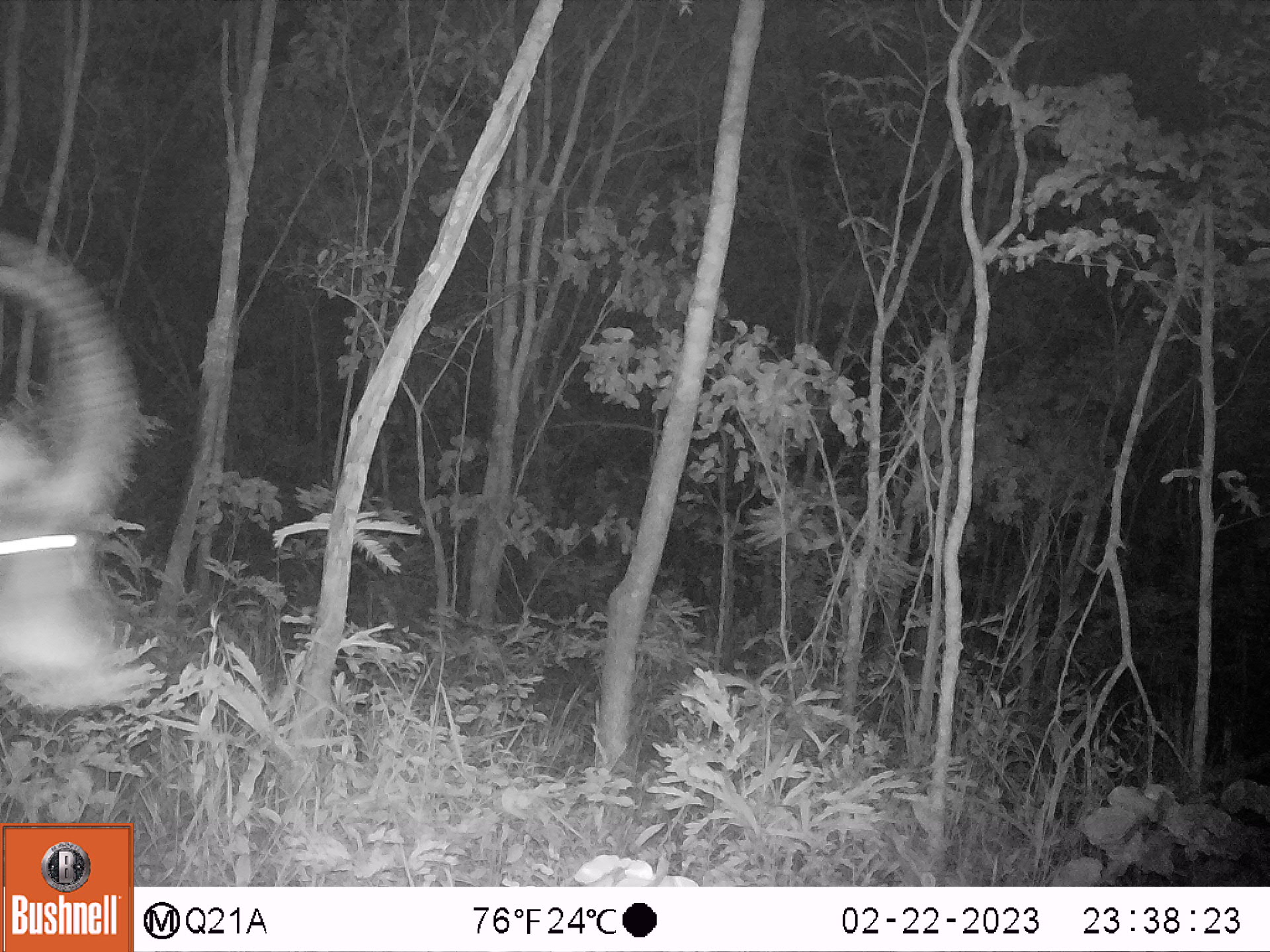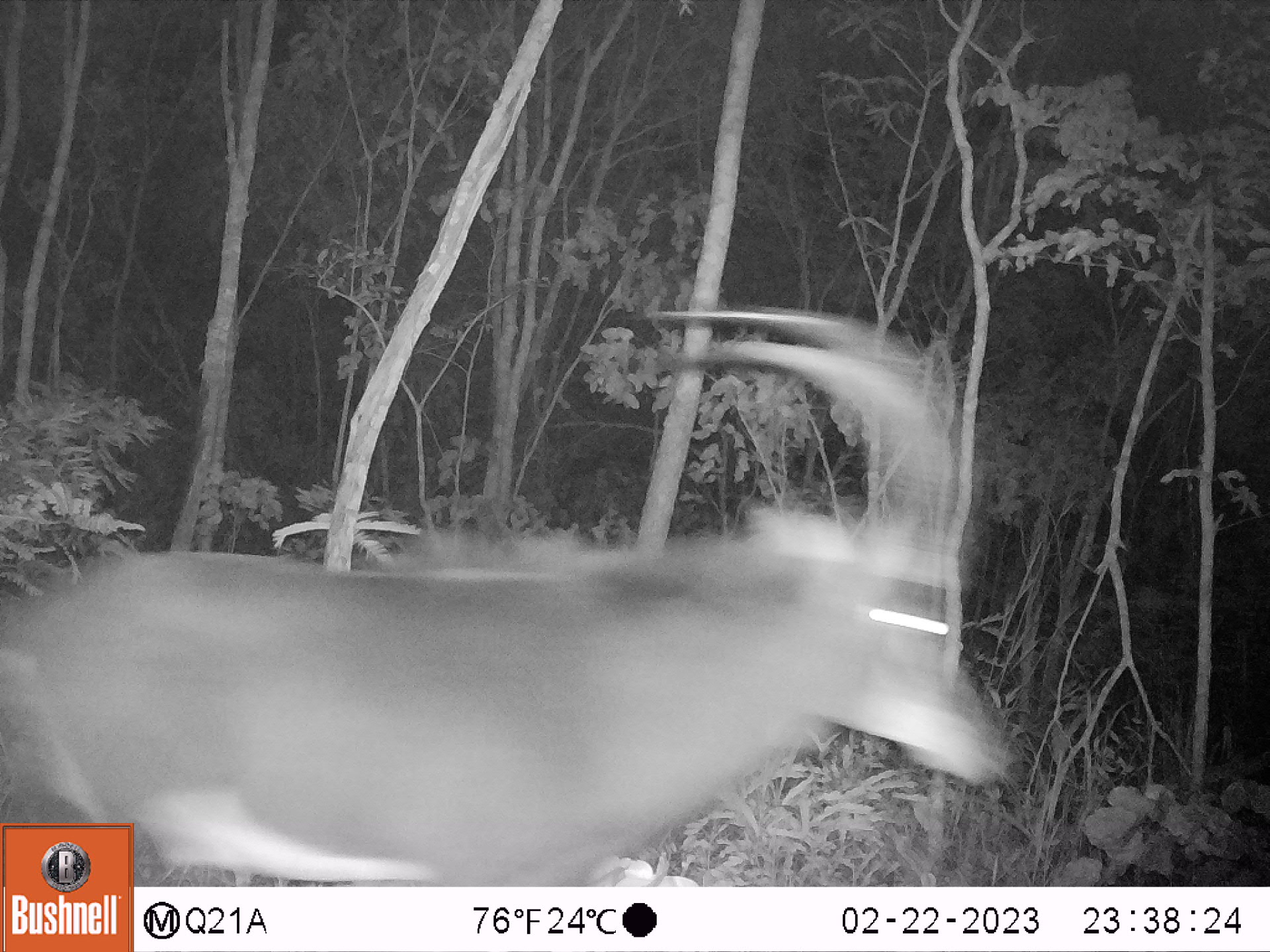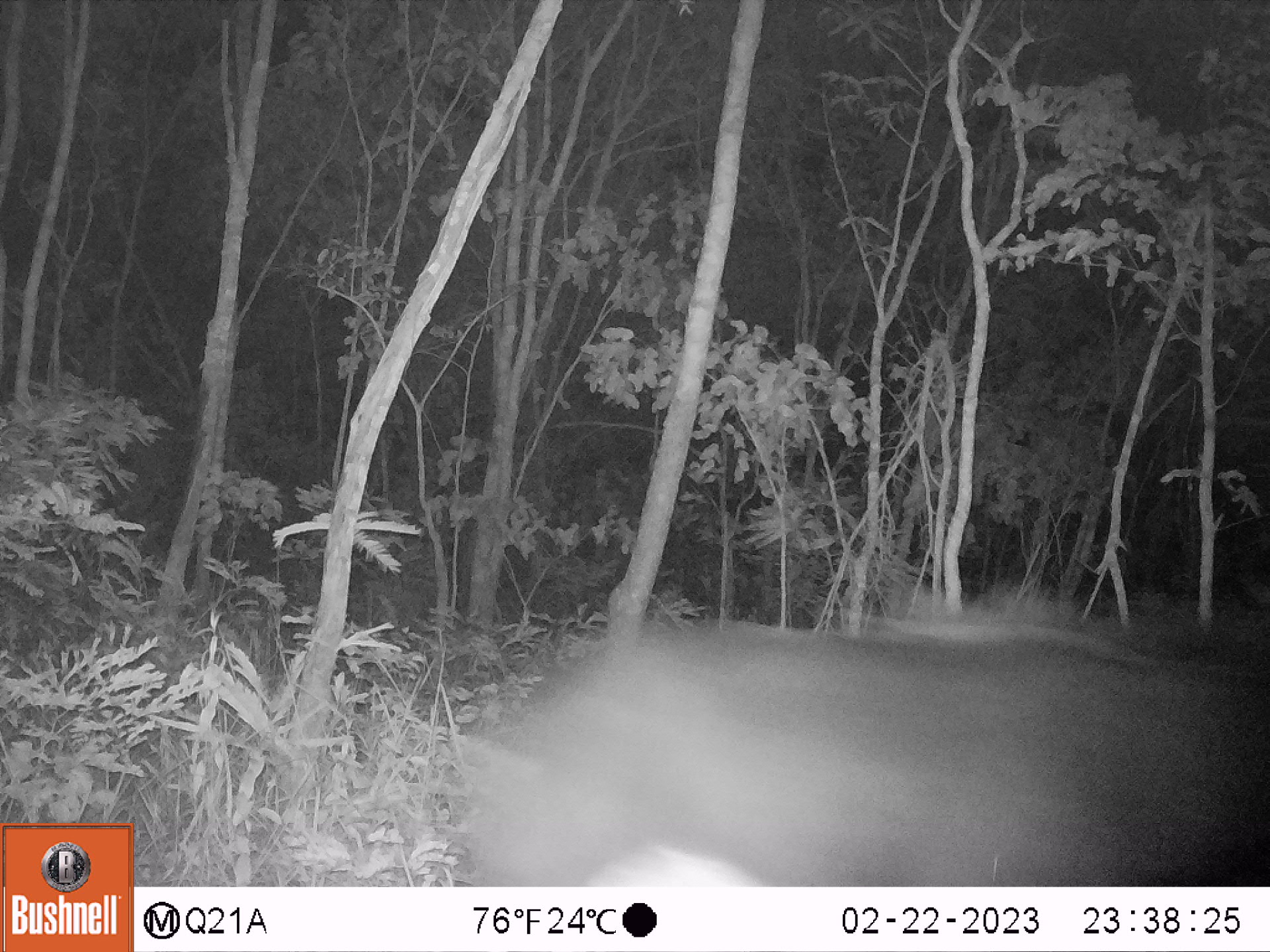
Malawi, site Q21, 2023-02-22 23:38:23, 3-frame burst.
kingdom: Animalia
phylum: Chordata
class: Mammalia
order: Artiodactyla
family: Bovidae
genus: Hippotragus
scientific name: Hippotragus niger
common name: sable antelope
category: sable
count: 1